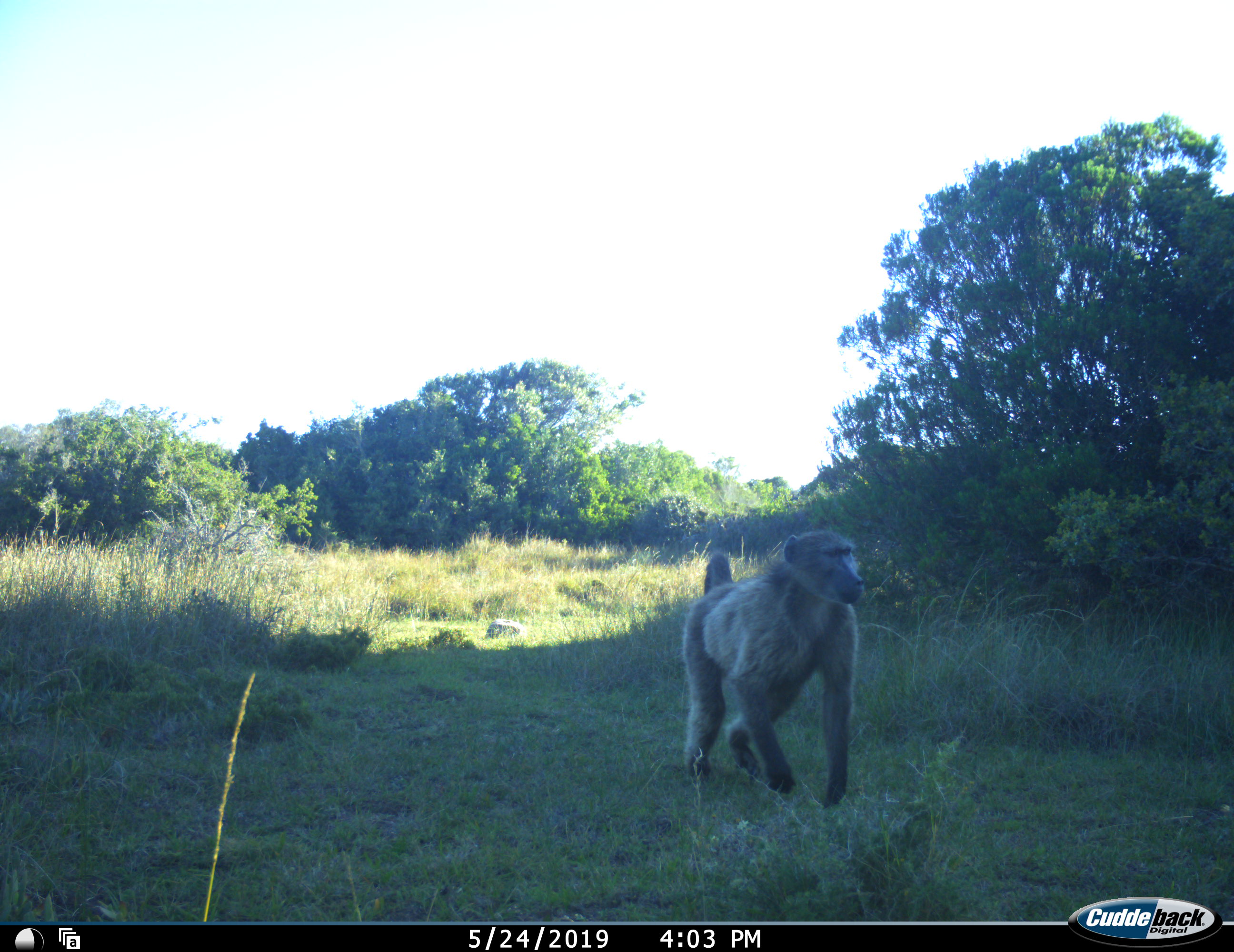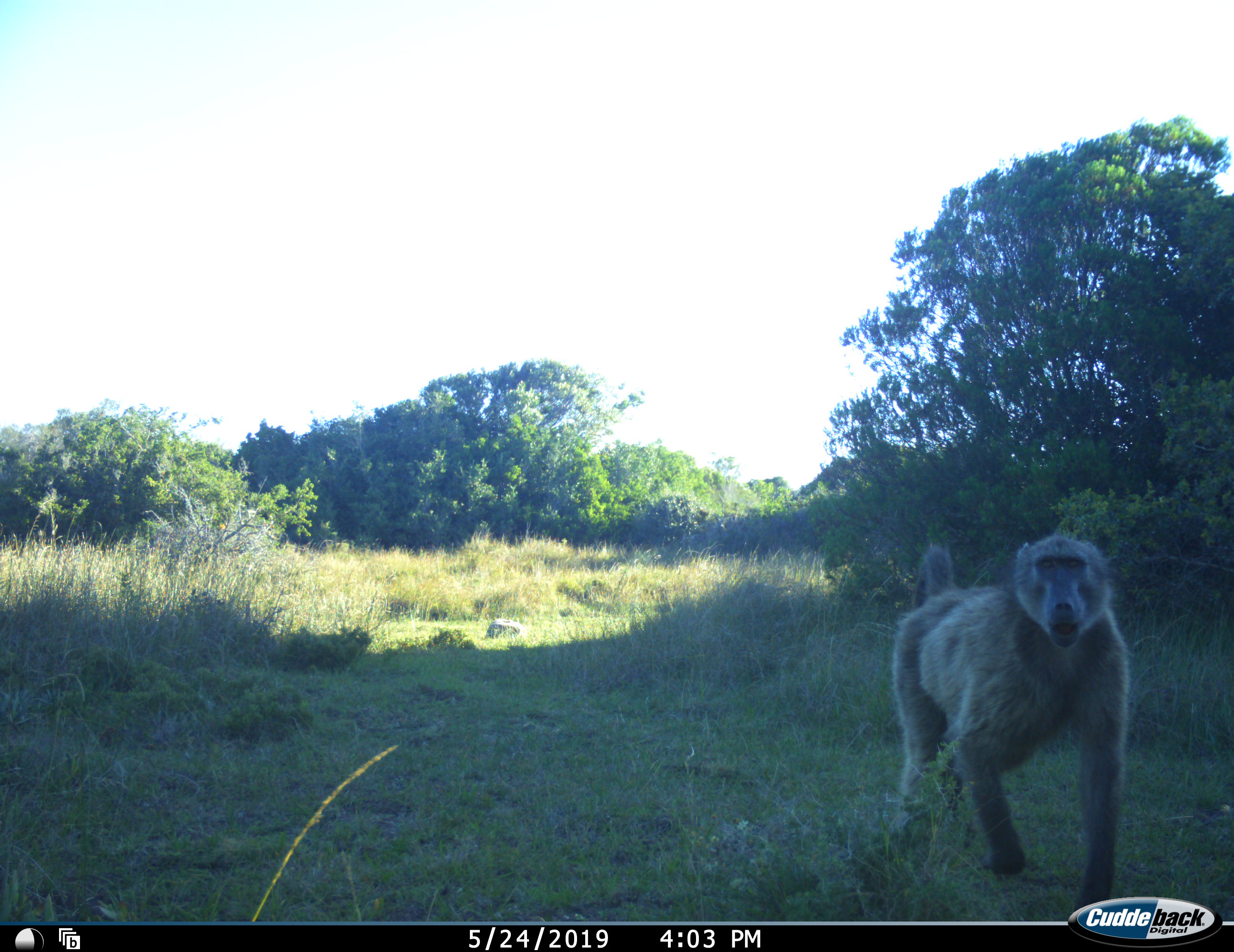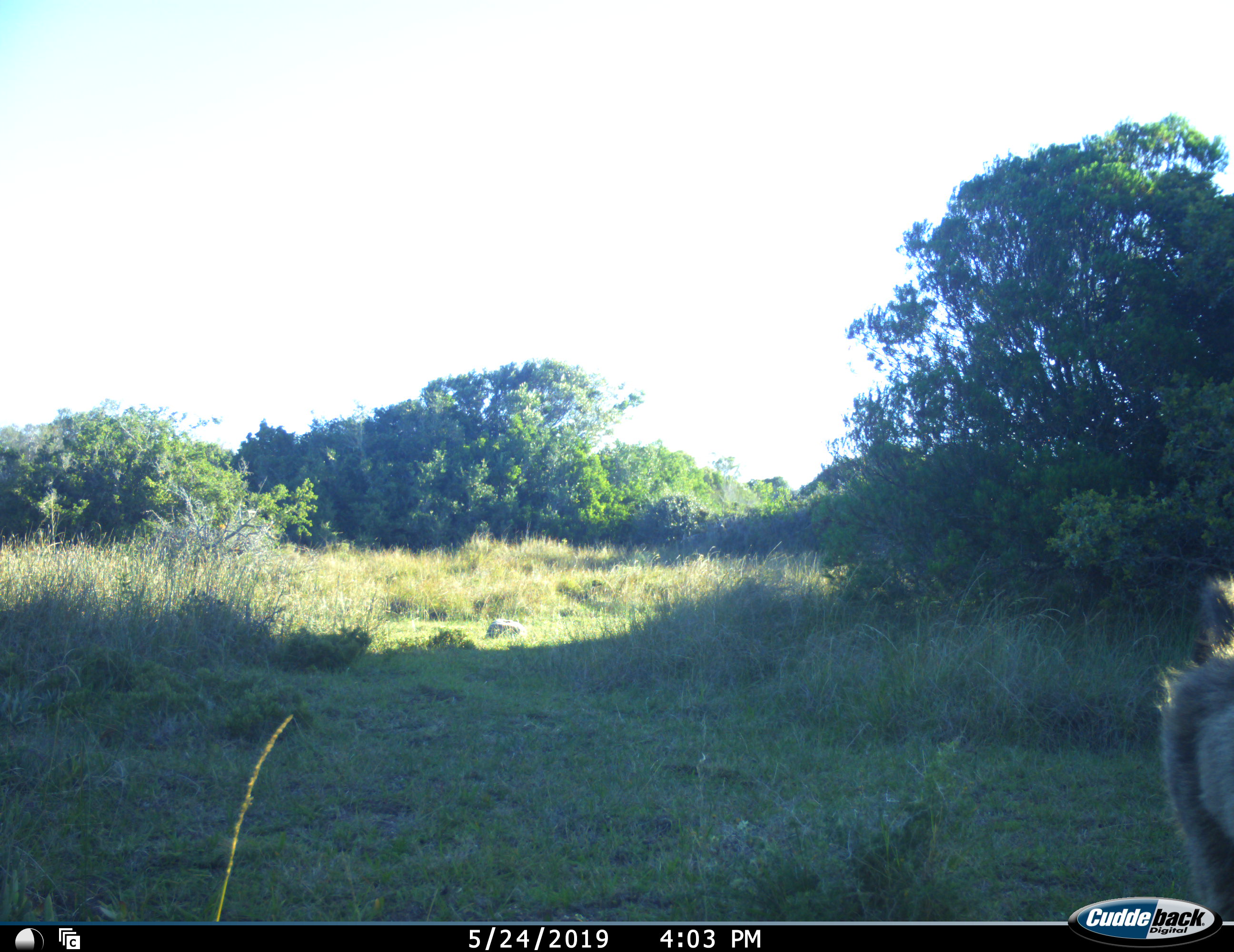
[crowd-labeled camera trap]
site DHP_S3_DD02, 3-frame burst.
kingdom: Animalia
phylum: Chordata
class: Mammalia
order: Primates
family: Cercopithecidae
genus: Papio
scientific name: Papio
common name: baboon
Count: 1.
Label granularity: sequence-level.